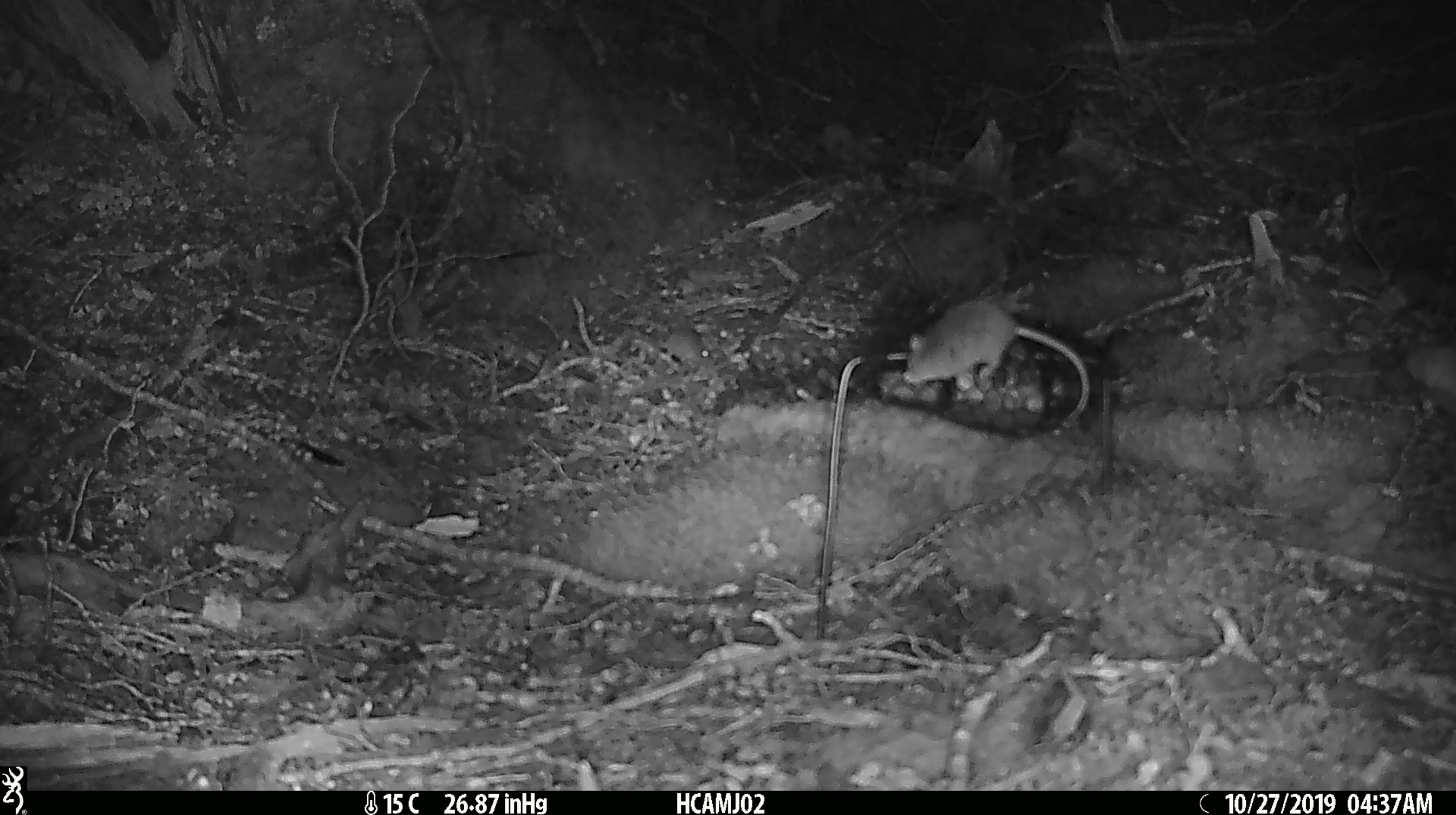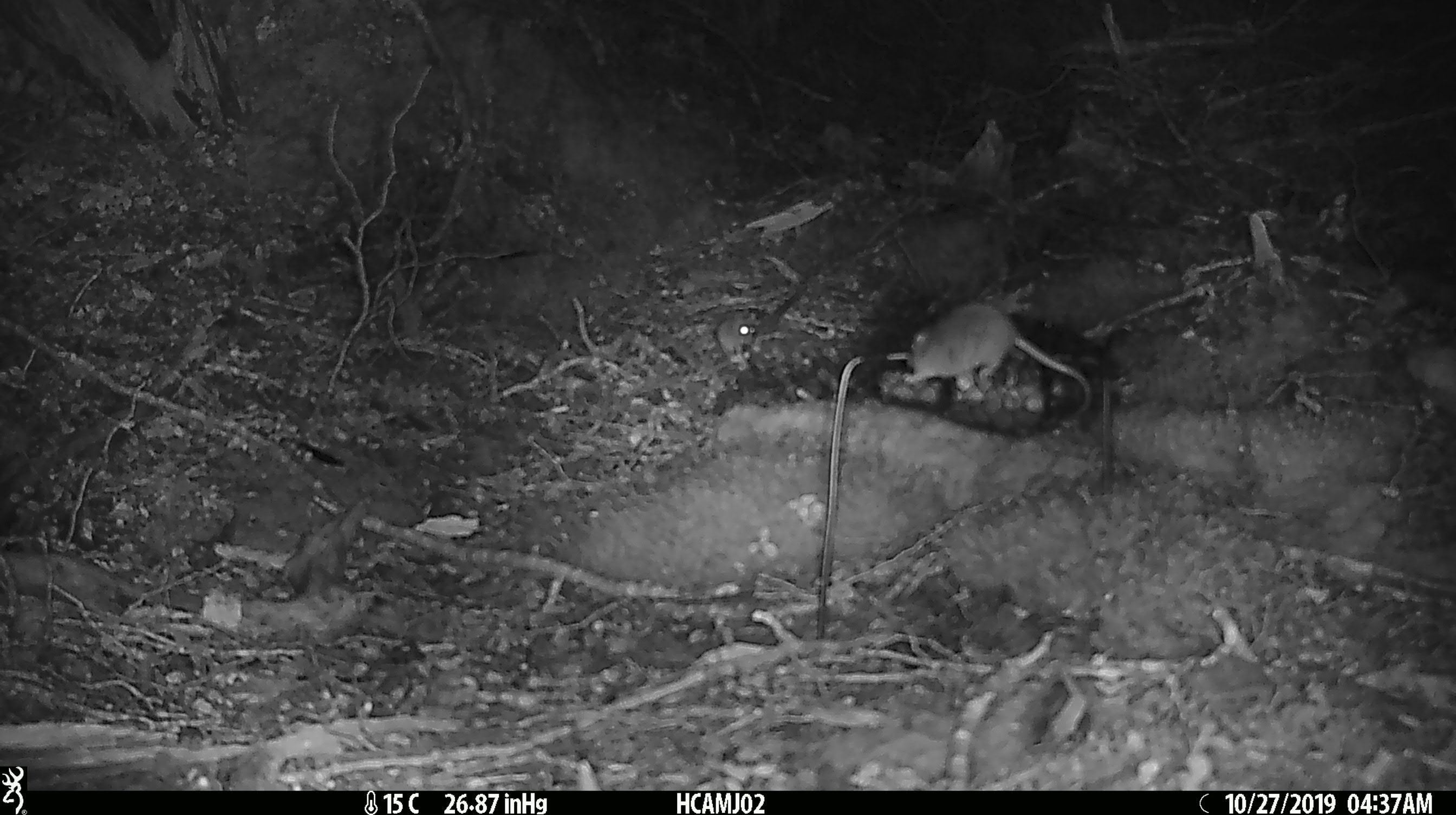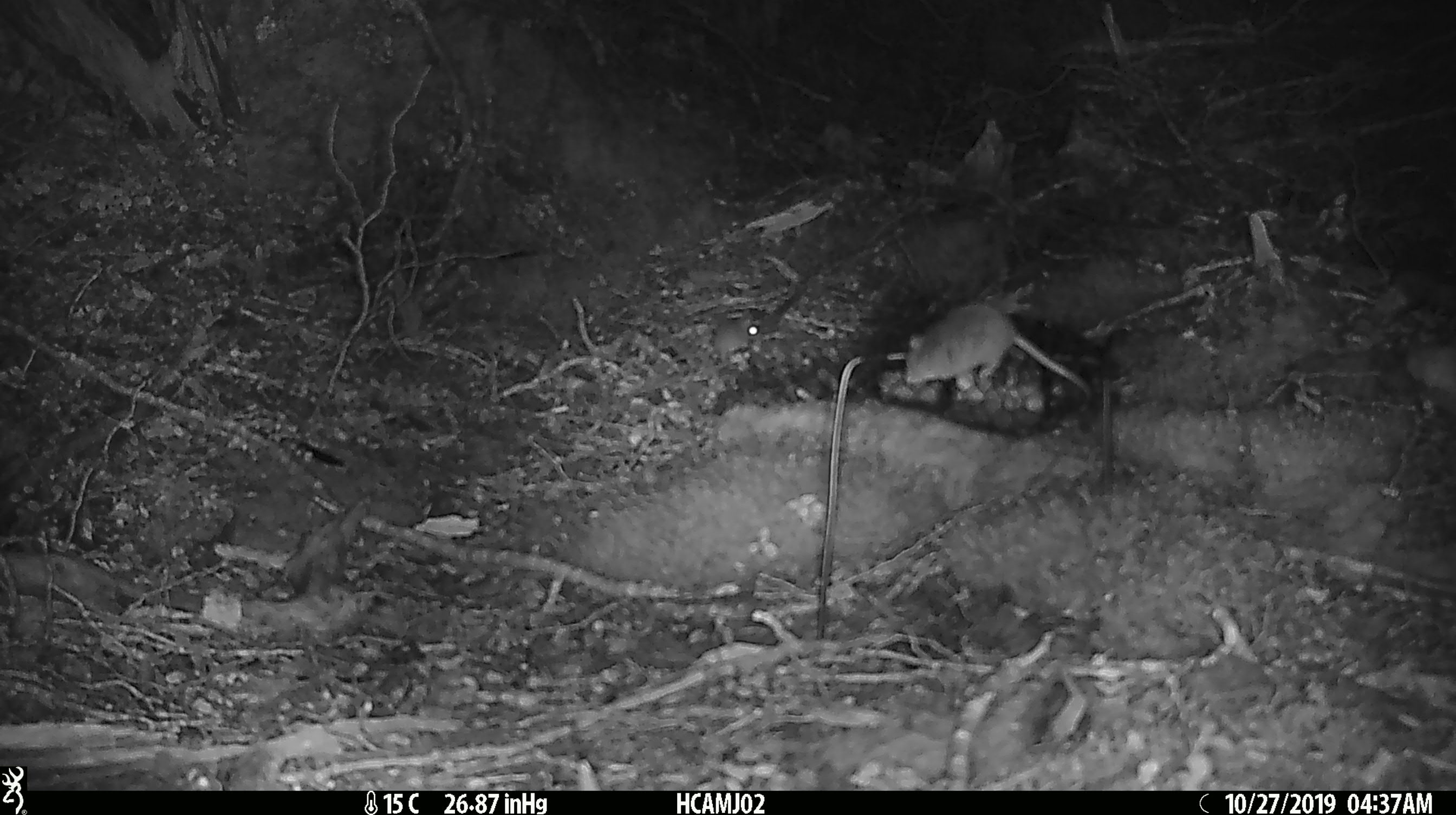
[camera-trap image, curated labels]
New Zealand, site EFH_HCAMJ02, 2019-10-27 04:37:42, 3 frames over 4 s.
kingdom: Animalia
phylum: Chordata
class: Mammalia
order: Rodentia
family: Muridae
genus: Mus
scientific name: Mus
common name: mouse